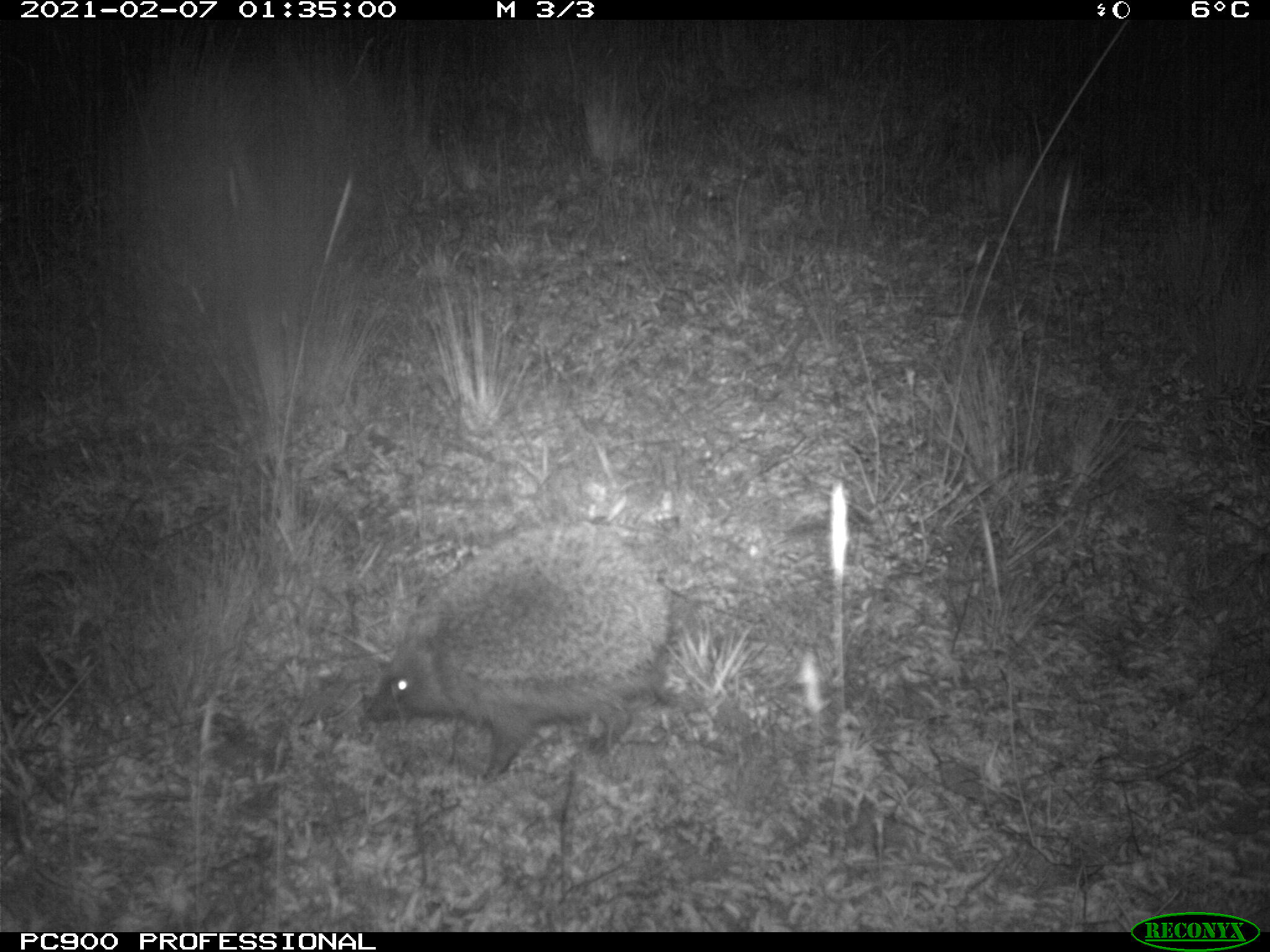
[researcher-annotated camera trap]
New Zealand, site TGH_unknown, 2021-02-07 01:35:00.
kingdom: Animalia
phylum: Chordata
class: Mammalia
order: Eulipotyphla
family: Erinaceidae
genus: Erinaceus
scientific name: Erinaceus europaeus europaeus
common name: european hedgehog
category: hedgehog